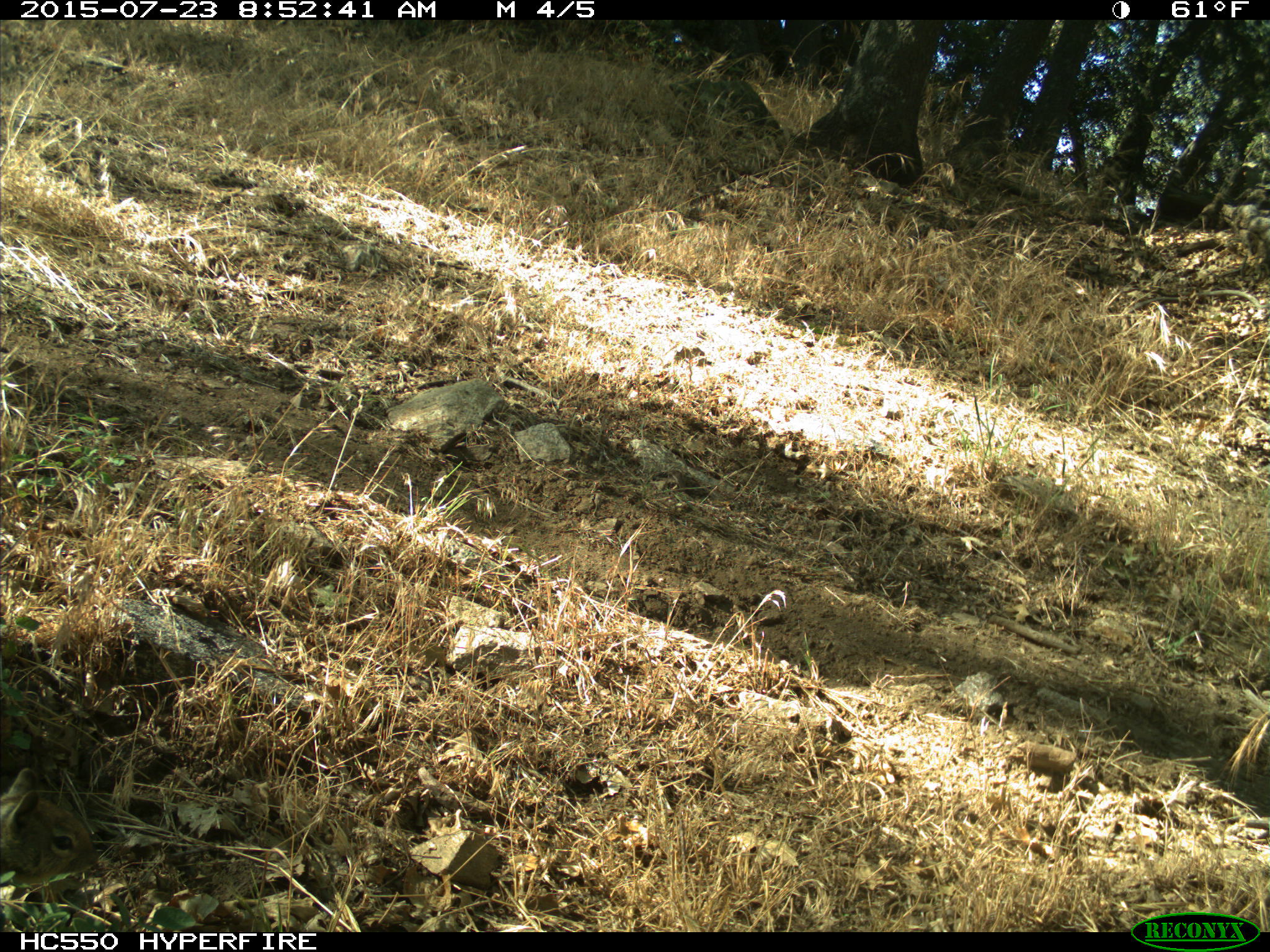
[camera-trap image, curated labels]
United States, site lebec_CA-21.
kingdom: Animalia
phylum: Chordata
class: Mammalia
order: Rodentia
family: Sciuridae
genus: Otospermophilus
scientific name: Otospermophilus beecheyi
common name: california ground squirrel